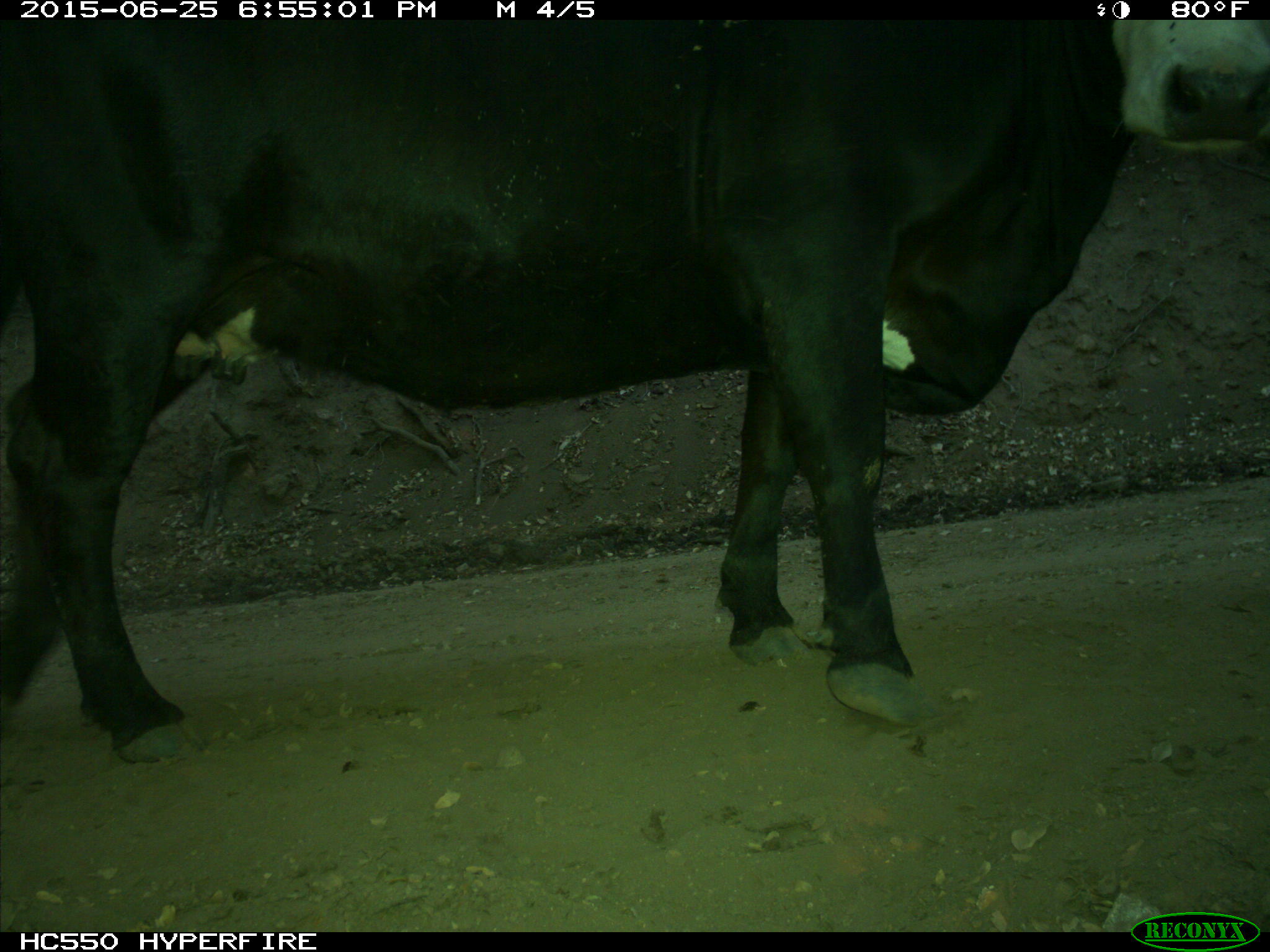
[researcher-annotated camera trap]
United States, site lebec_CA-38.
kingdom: Animalia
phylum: Chordata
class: Mammalia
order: Artiodactyla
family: Bovidae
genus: Bos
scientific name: Bos taurus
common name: domestic cow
Bos taurus (domestic cow).